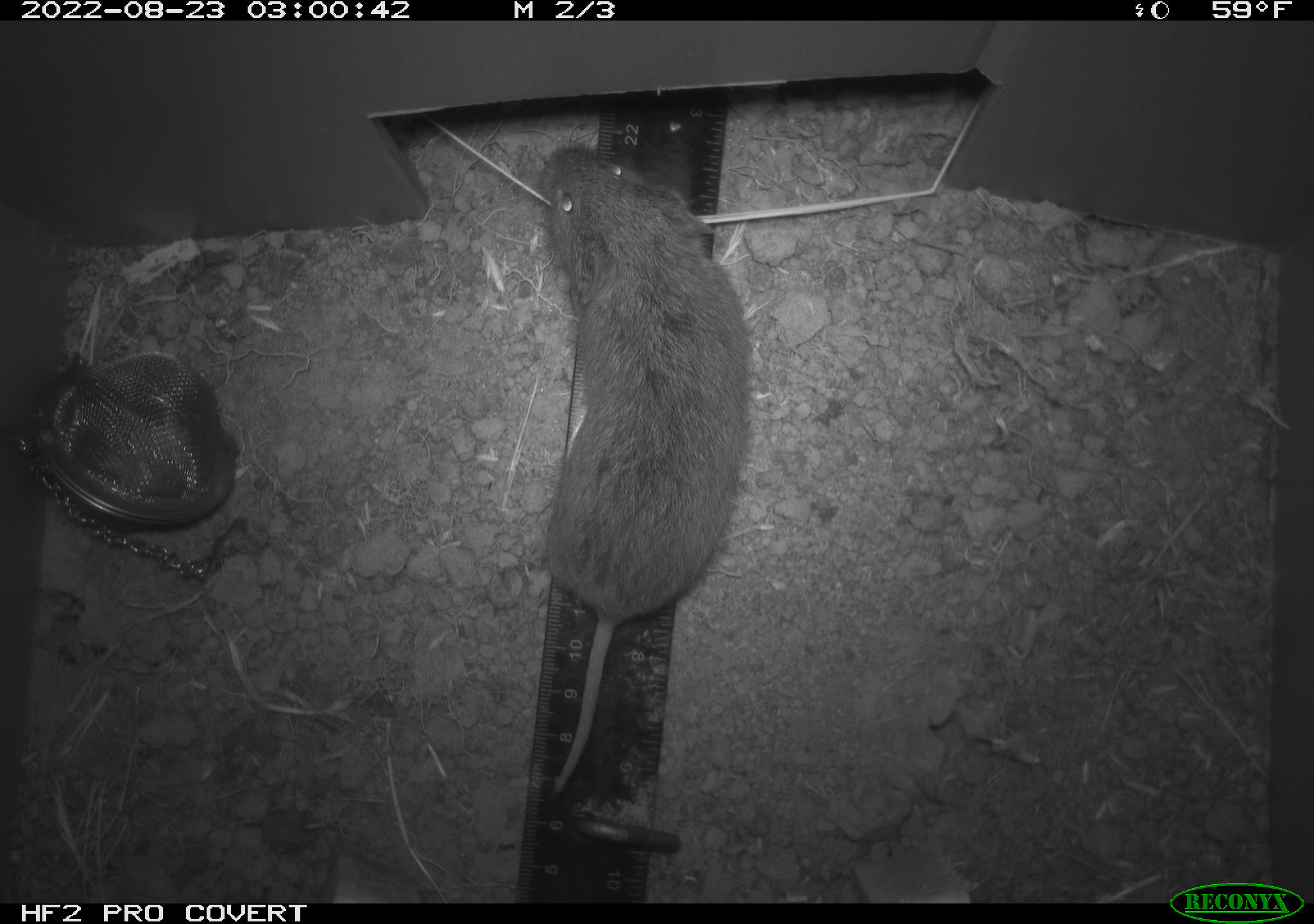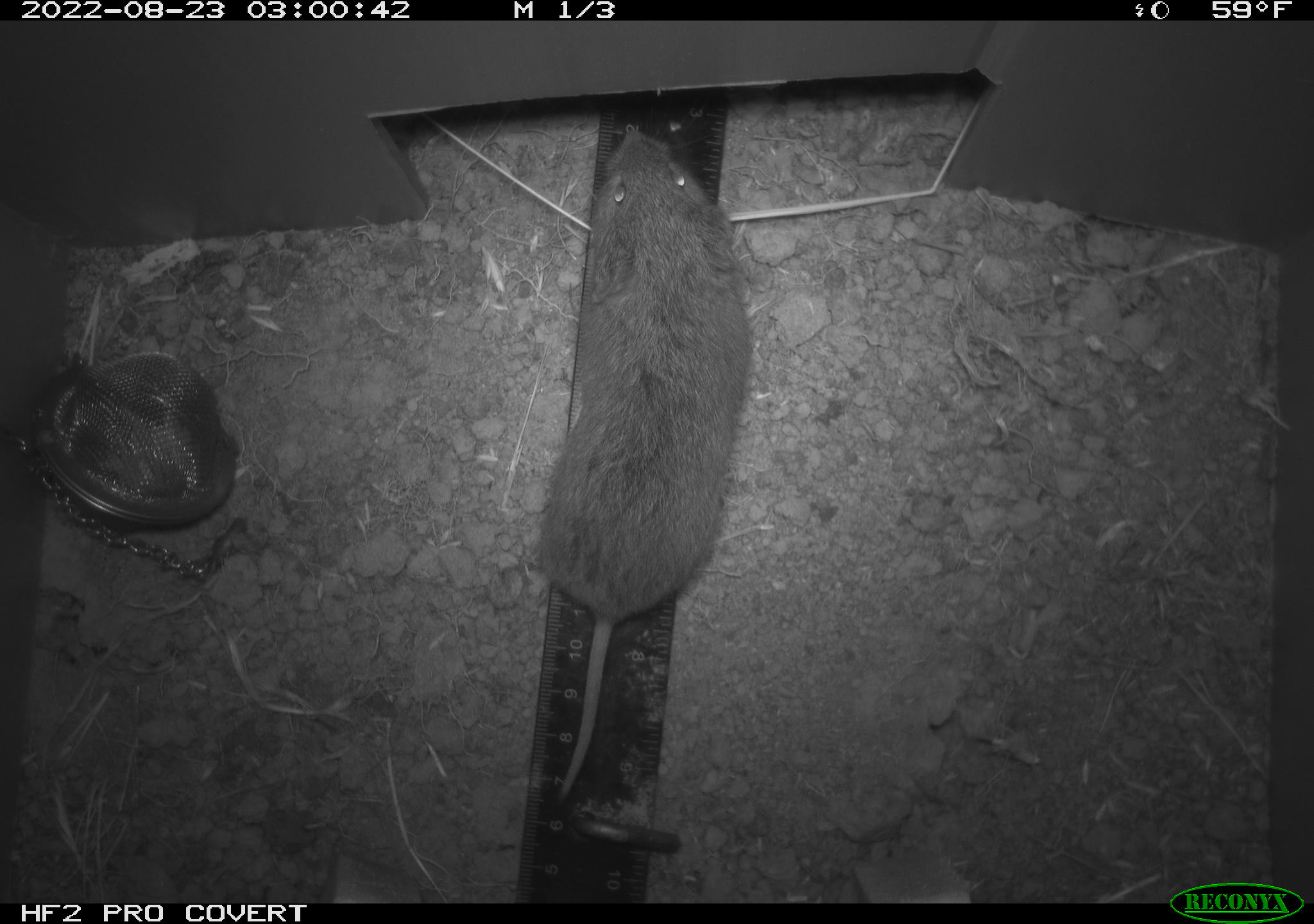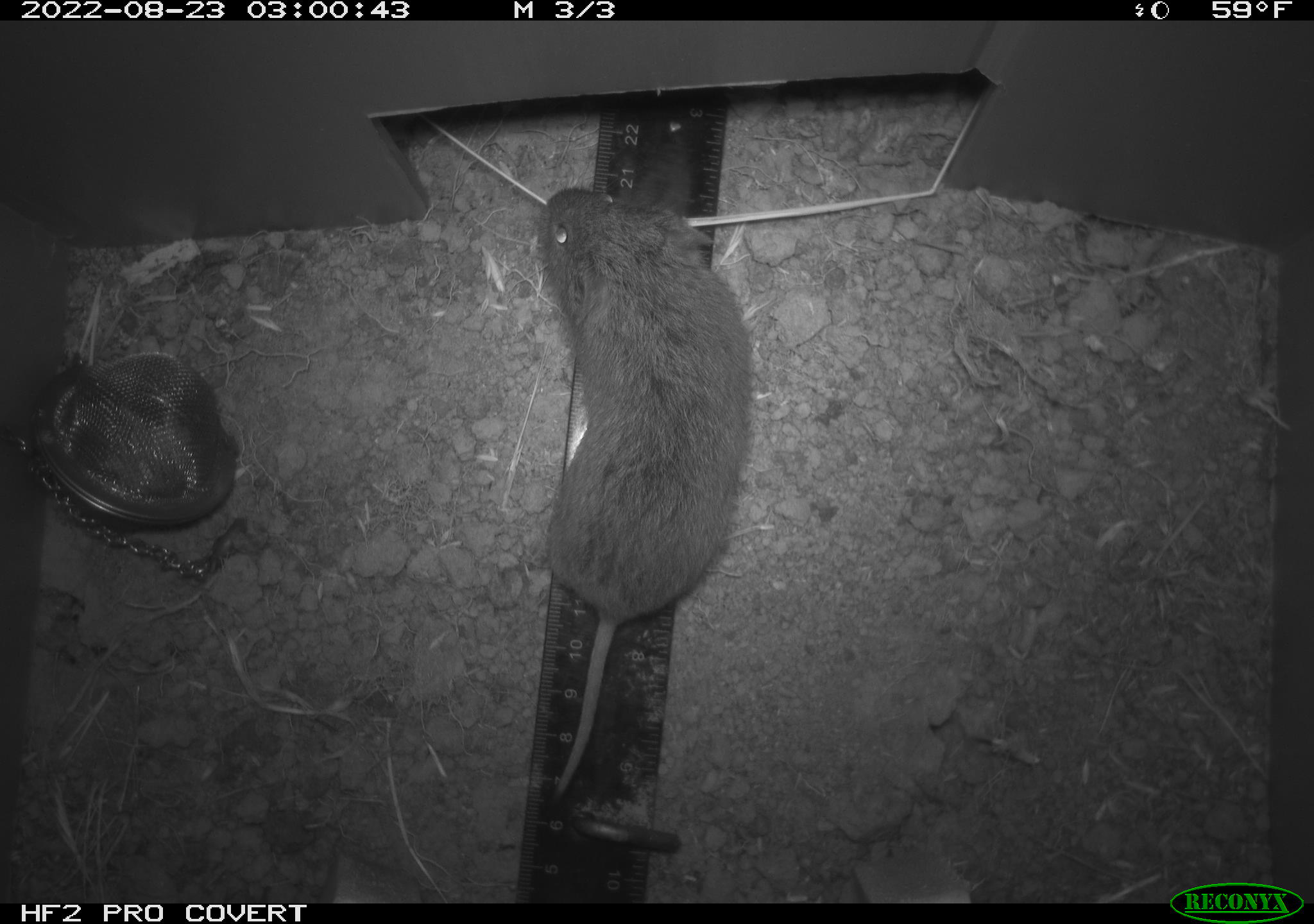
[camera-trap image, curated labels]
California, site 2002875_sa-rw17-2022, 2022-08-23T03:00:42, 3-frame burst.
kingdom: Animalia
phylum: Chordata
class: Mammalia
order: Rodentia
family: Cricetidae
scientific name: Arvicolinae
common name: voles, lemmings, and muskrats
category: arvicolinae subfamily